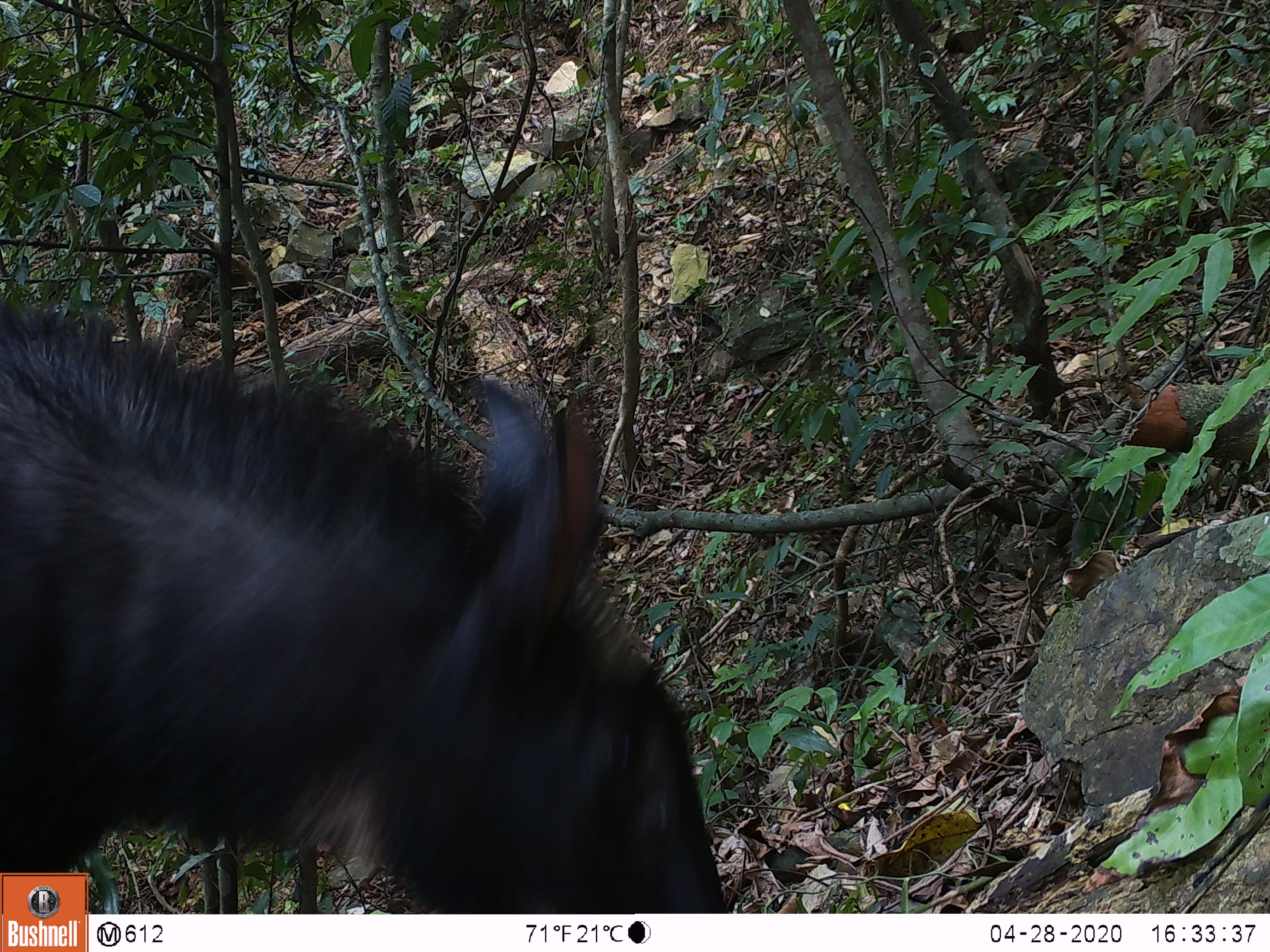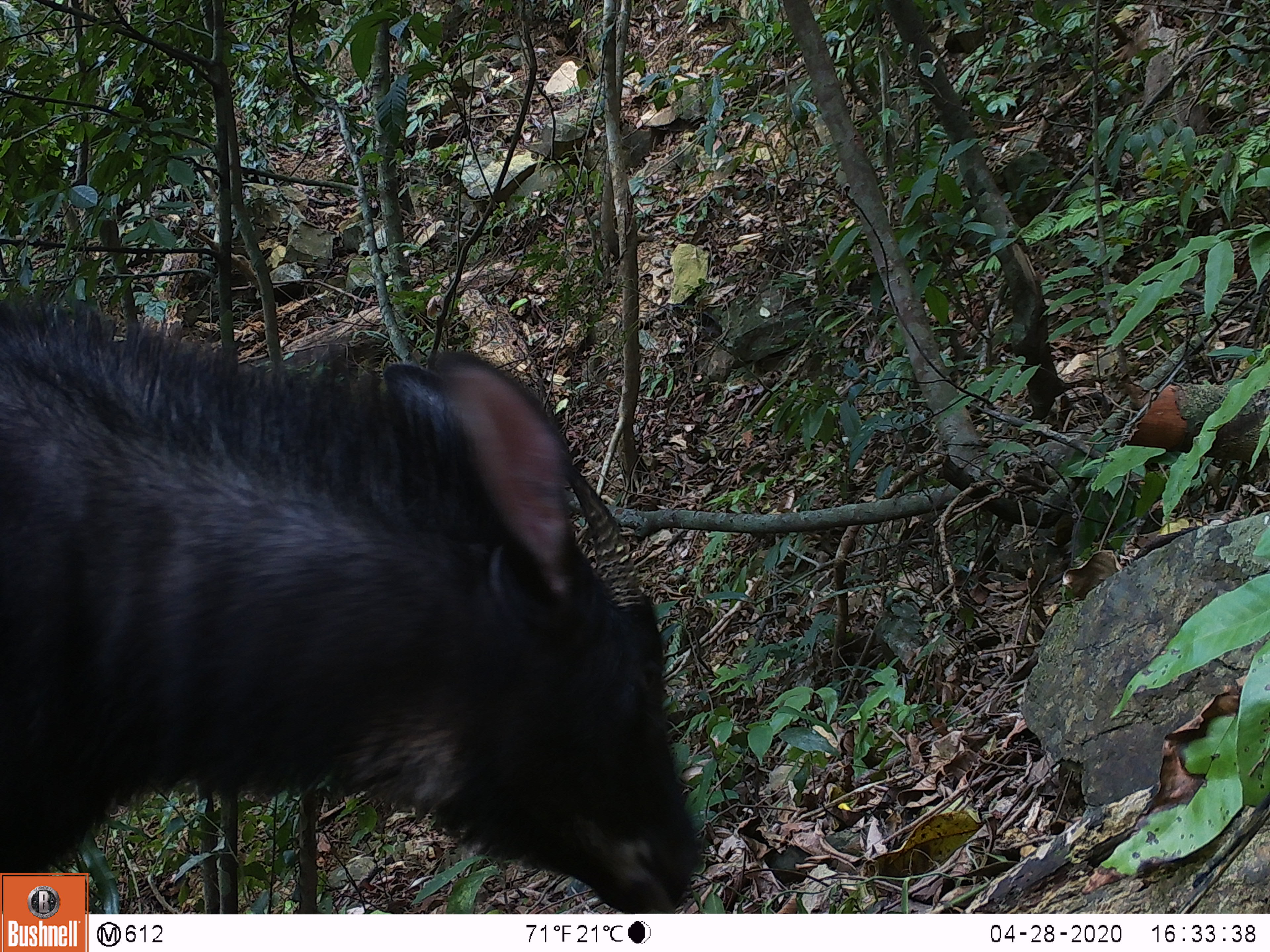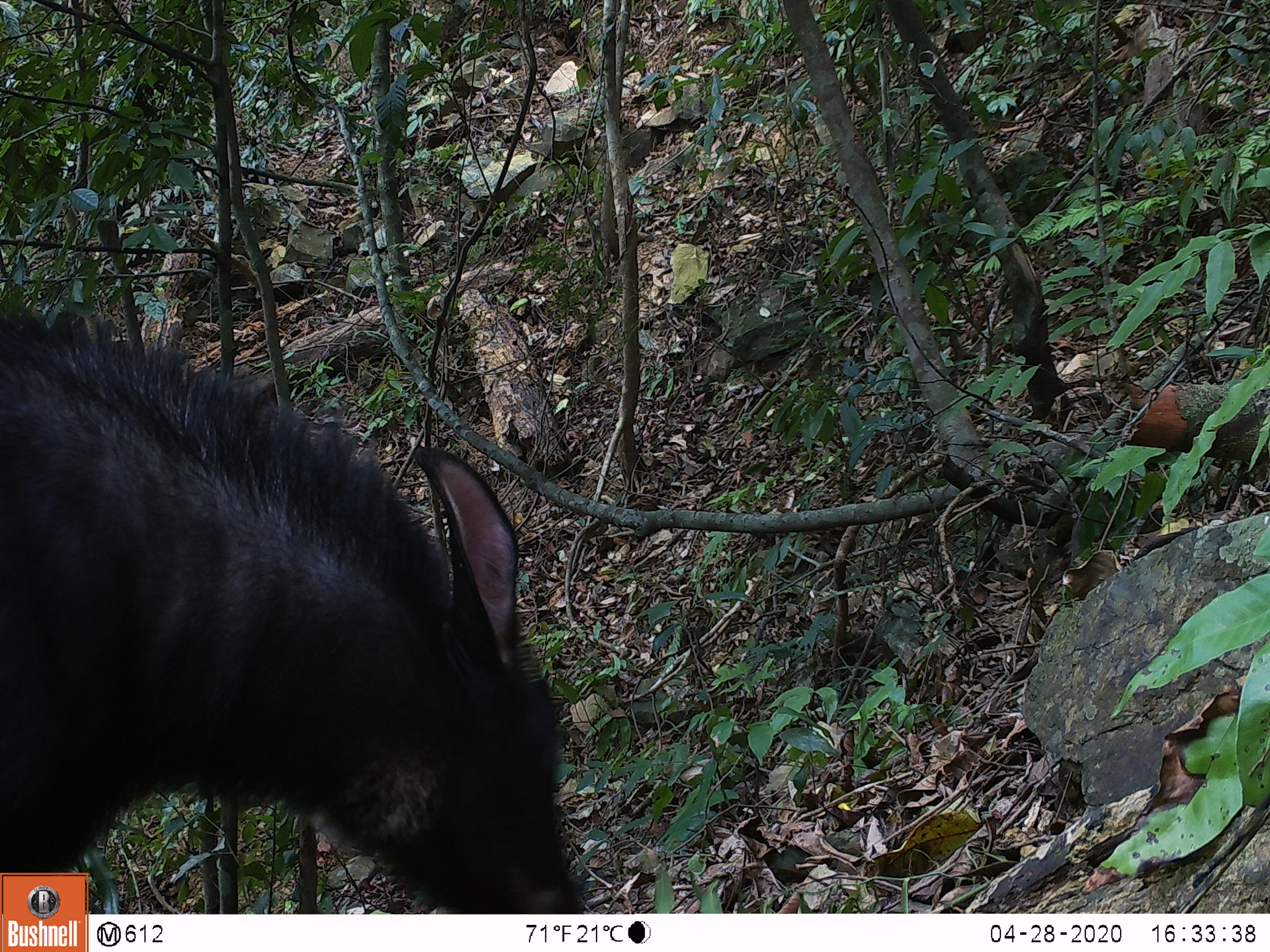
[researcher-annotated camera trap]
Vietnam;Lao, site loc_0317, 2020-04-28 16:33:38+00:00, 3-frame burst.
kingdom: Animalia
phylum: Chordata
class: Mammalia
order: Artiodactyla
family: Bovidae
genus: Capricornis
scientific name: Capricornis sumatraensis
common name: chinese serow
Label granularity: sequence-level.